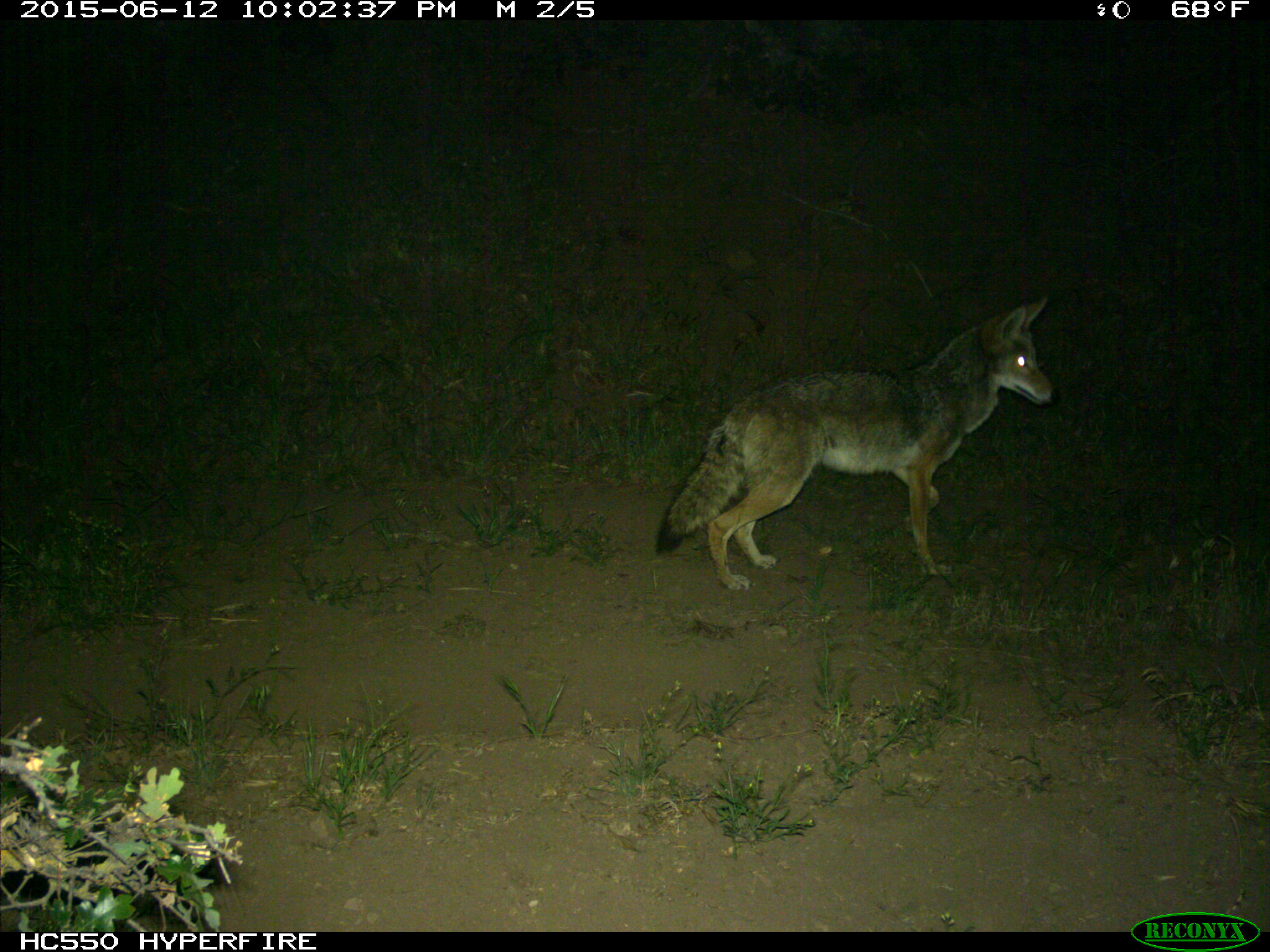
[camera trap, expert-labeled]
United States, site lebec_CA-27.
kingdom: Animalia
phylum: Chordata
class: Mammalia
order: Carnivora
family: Canidae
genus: Canis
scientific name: Canis latrans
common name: coyote